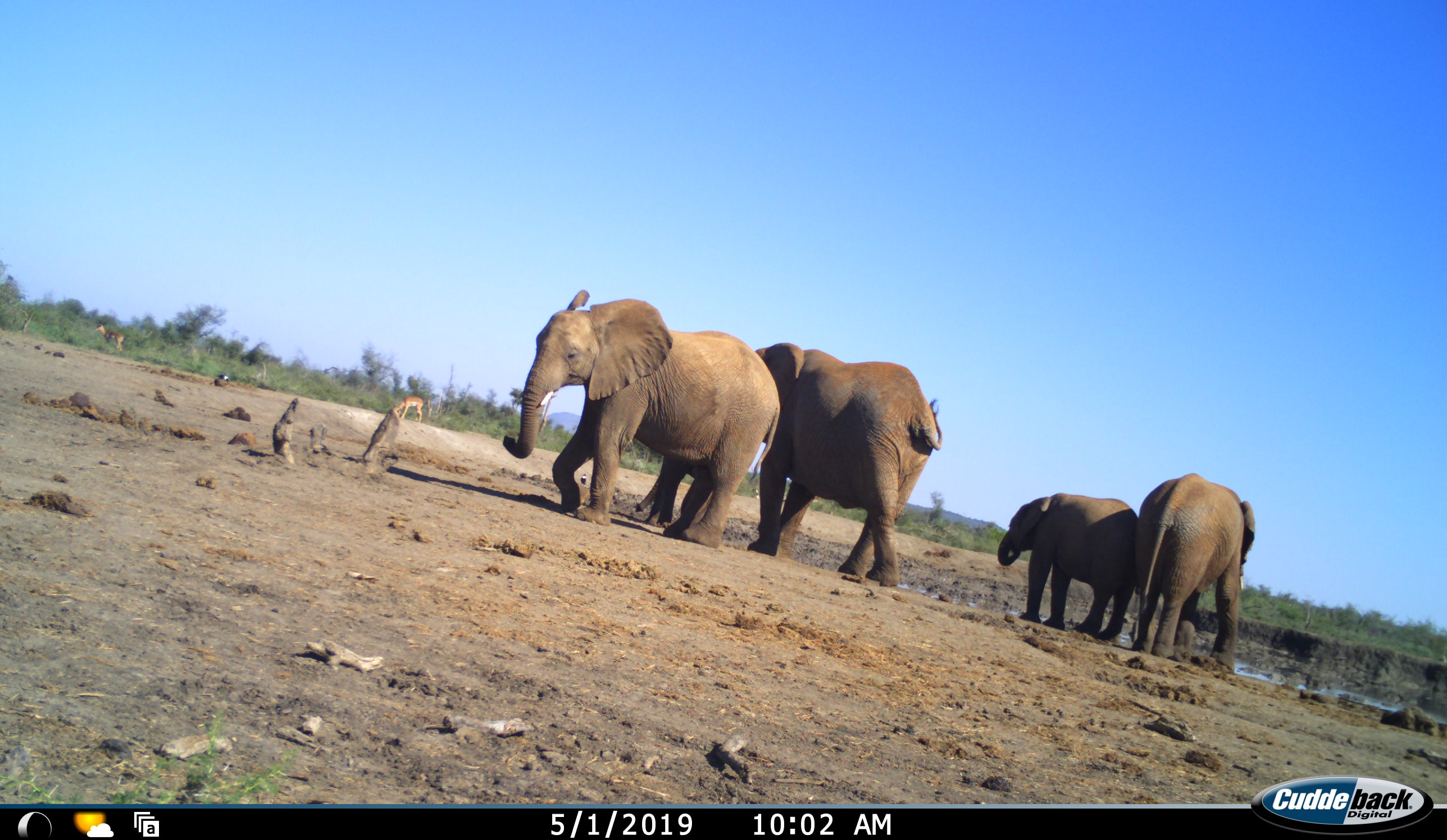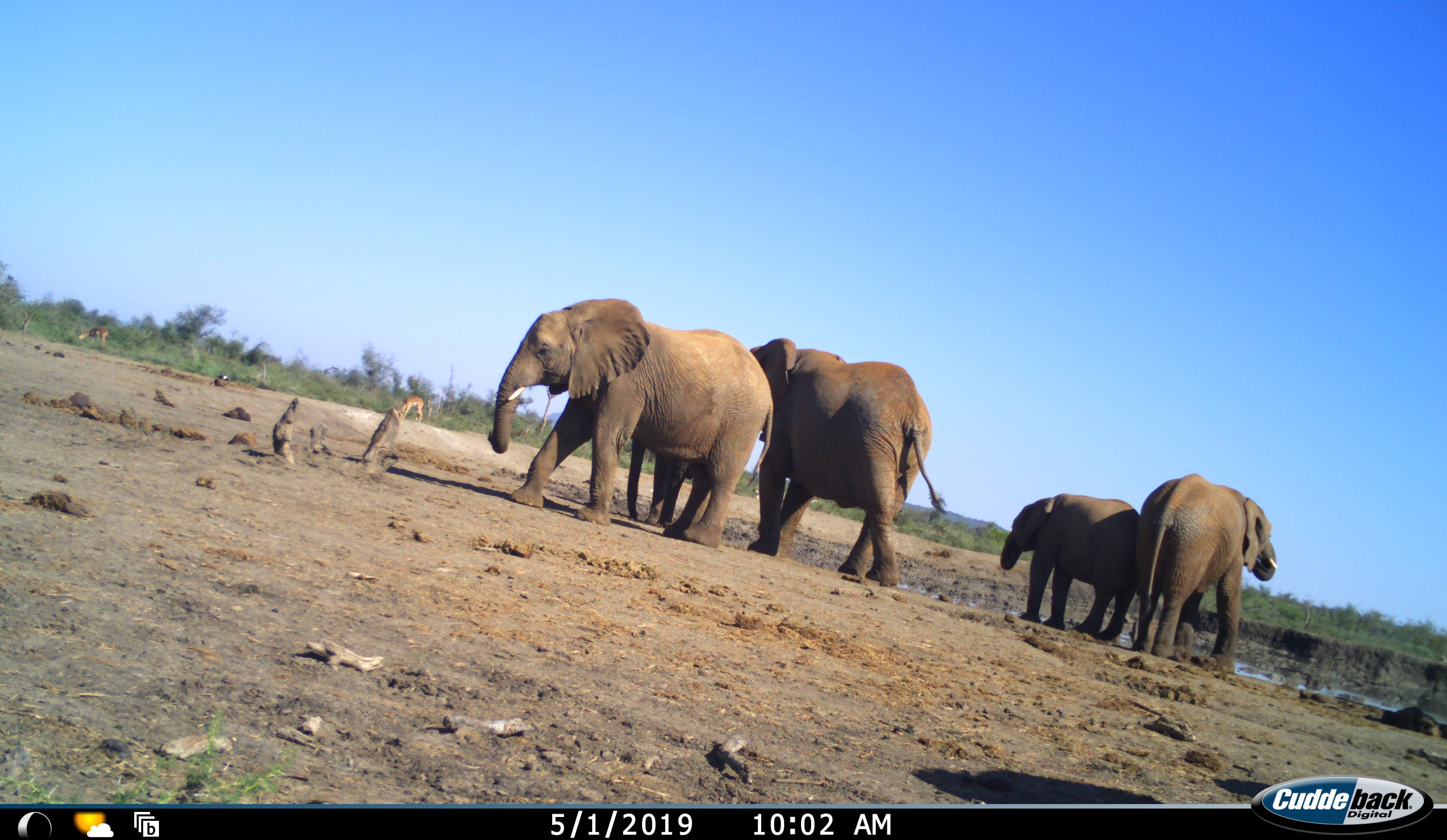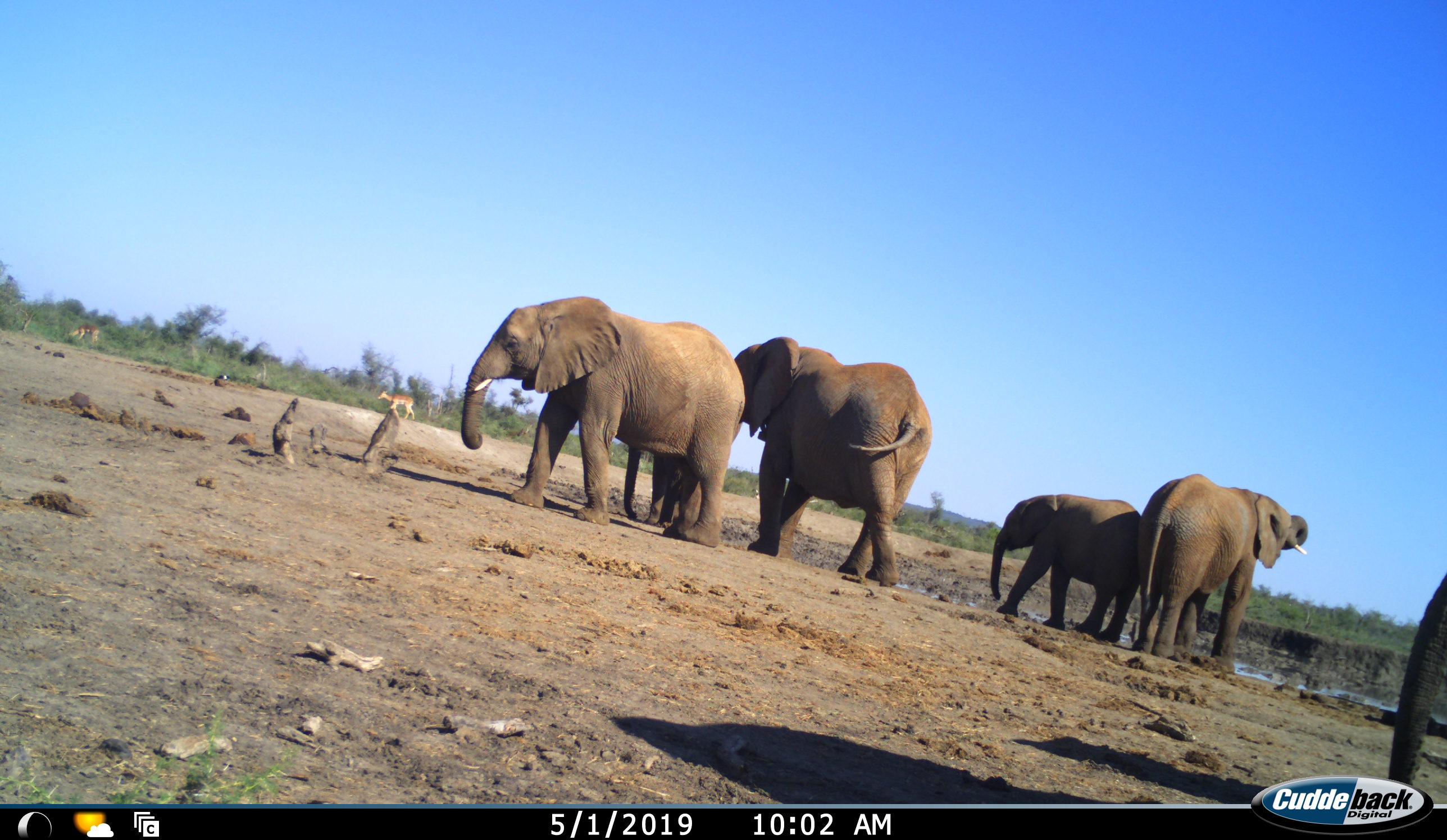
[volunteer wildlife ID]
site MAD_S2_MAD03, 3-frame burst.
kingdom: Animalia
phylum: Chordata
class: Mammalia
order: Proboscidea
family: Elephantidae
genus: Loxodonta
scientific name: Loxodonta africana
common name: african bush elephant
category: elephant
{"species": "elephant (african bush elephant) (Loxodonta africana)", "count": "5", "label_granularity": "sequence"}